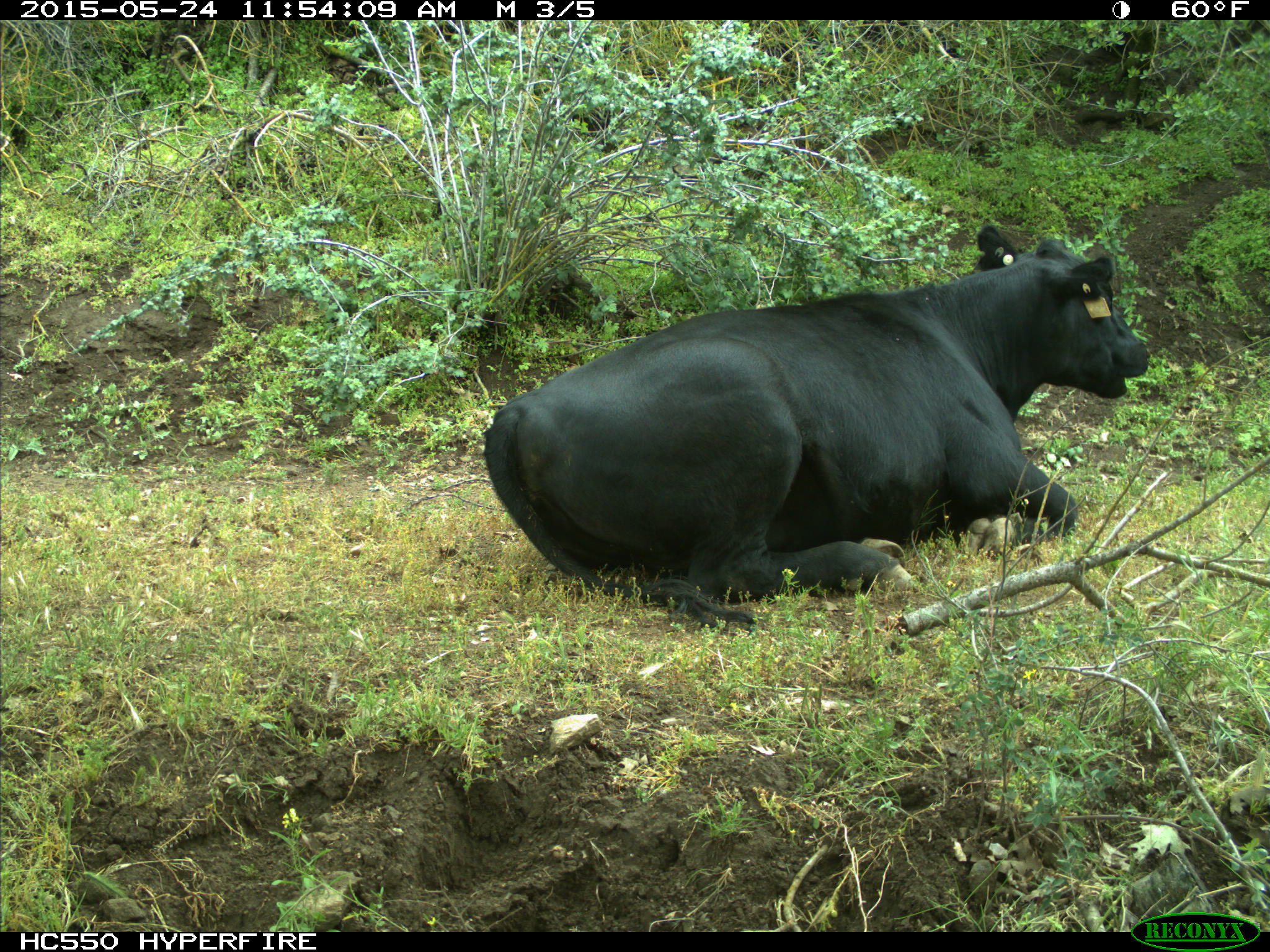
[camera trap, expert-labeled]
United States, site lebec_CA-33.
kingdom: Animalia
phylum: Chordata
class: Mammalia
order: Artiodactyla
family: Bovidae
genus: Bos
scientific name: Bos taurus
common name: domestic cow